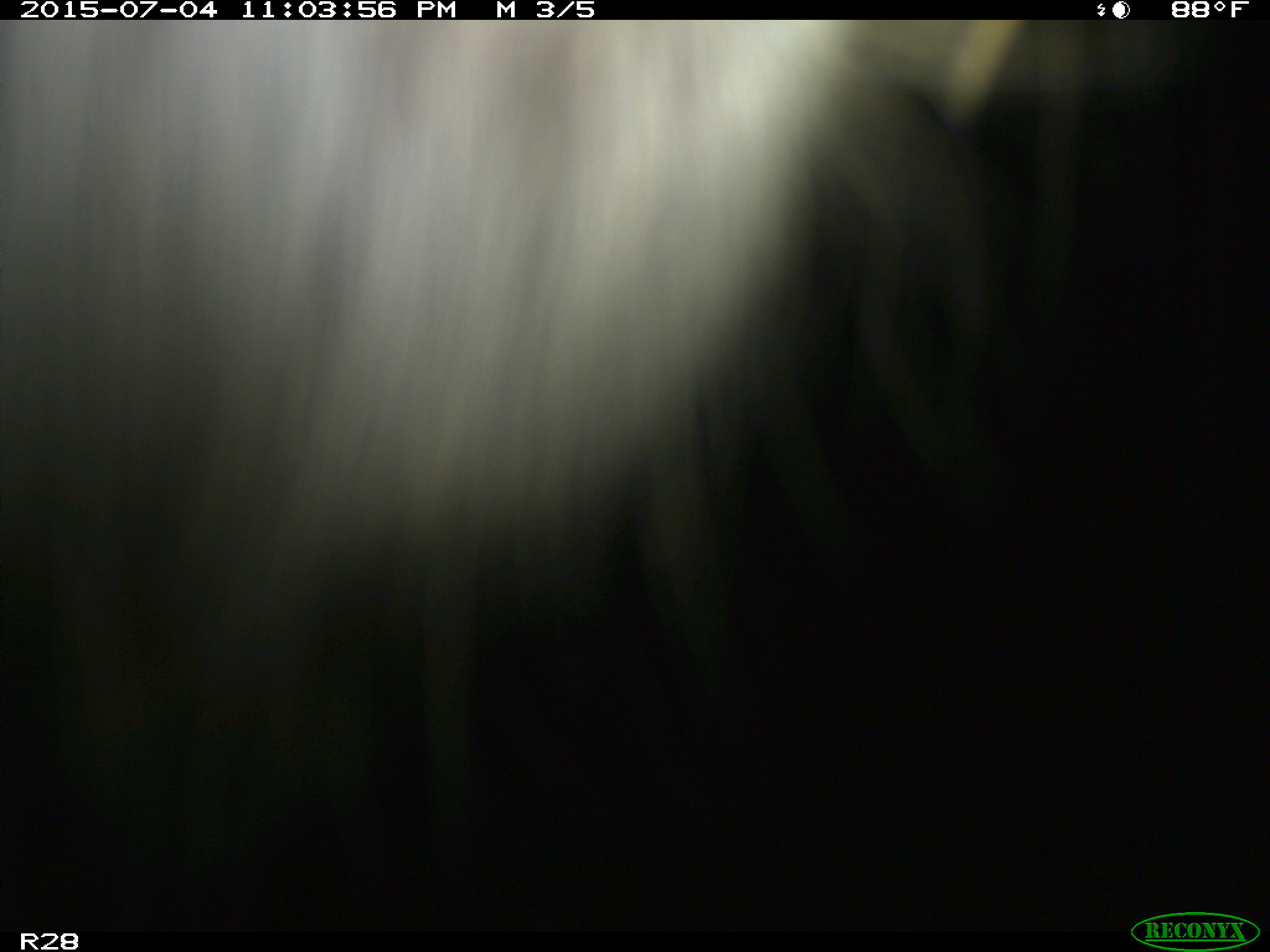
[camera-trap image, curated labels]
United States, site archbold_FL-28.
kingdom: Animalia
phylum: Chordata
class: Mammalia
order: Artiodactyla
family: Bovidae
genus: Bos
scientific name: Bos taurus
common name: domestic cow